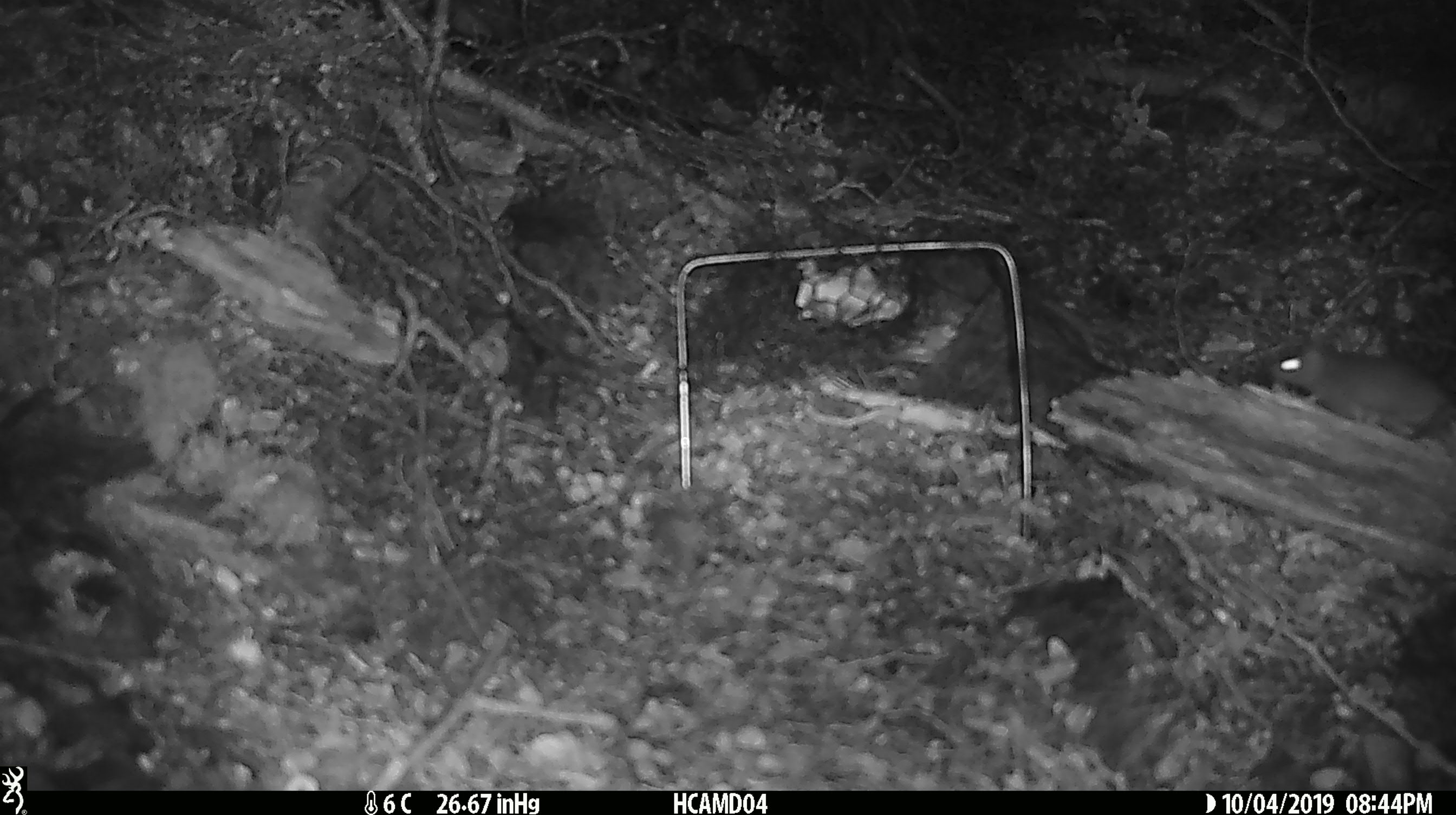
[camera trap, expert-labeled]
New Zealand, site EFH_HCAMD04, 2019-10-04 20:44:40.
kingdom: Animalia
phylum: Chordata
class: Mammalia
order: Rodentia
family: Muridae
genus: Mus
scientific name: Mus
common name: mouse